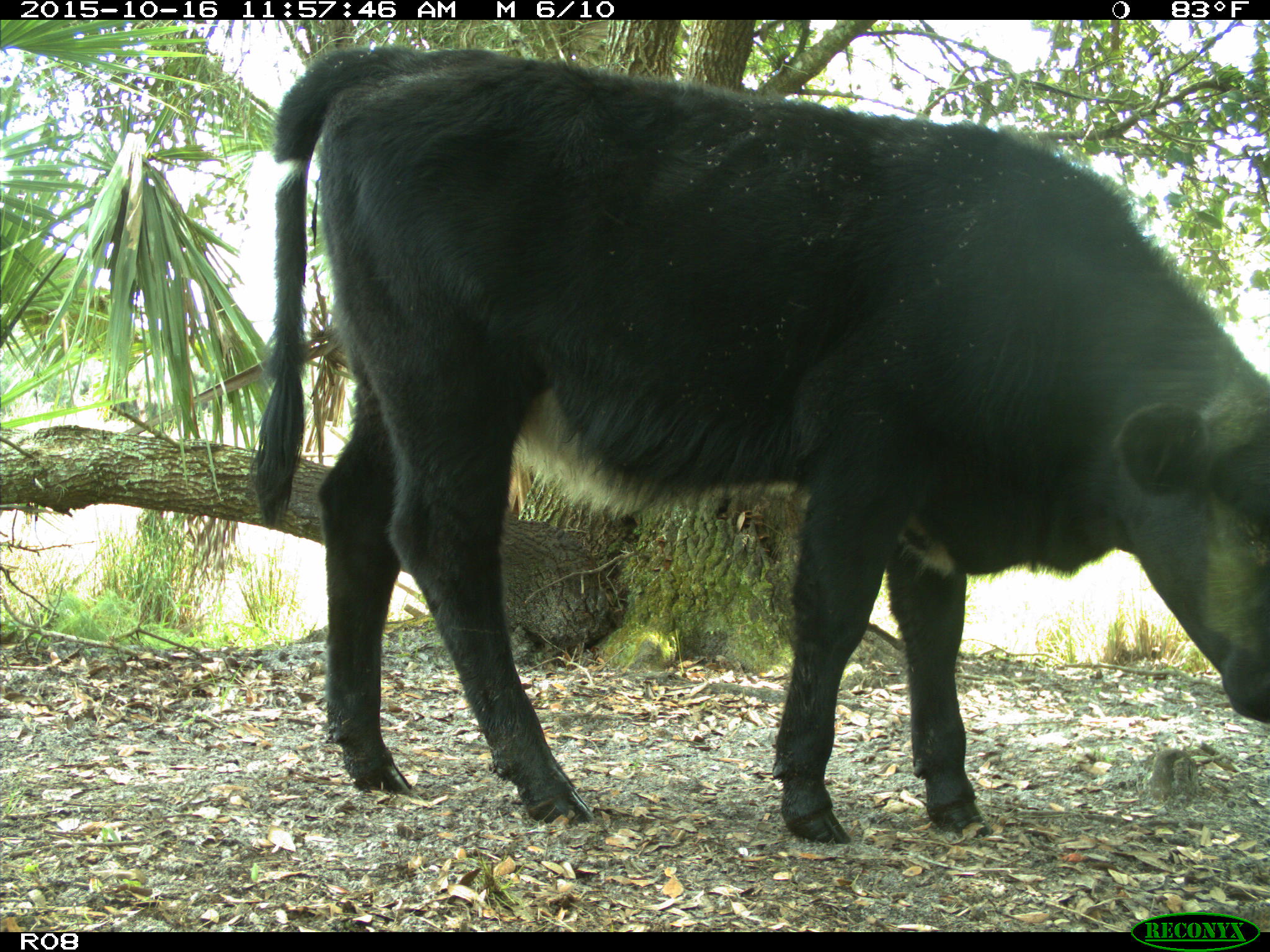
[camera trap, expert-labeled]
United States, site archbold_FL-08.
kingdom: Animalia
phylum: Chordata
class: Mammalia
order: Artiodactyla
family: Bovidae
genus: Bos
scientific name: Bos taurus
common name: domestic cow